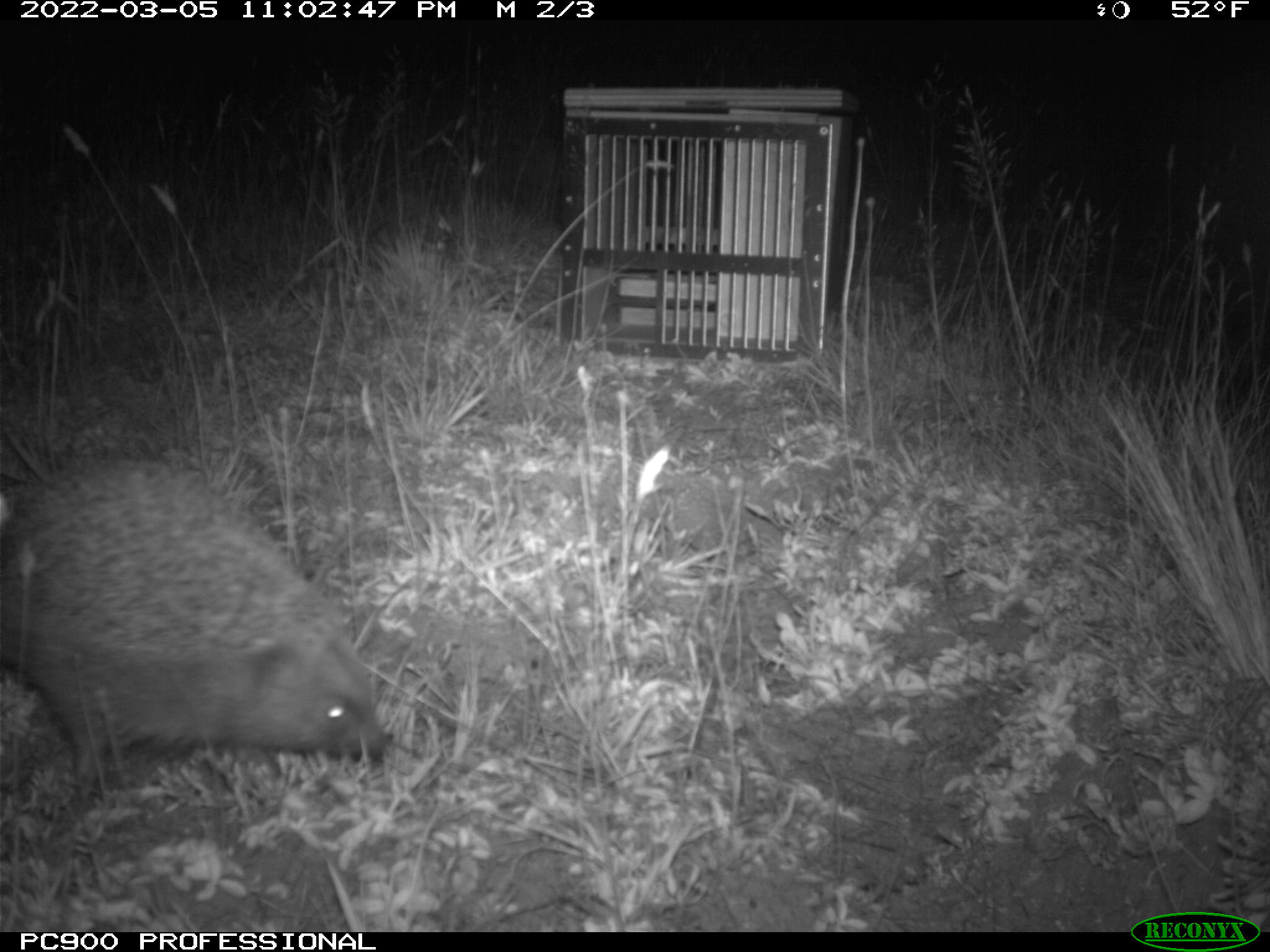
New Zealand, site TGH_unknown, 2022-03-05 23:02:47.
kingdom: Animalia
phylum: Chordata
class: Mammalia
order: Eulipotyphla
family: Erinaceidae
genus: Erinaceus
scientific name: Erinaceus europaeus europaeus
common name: european hedgehog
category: hedgehog